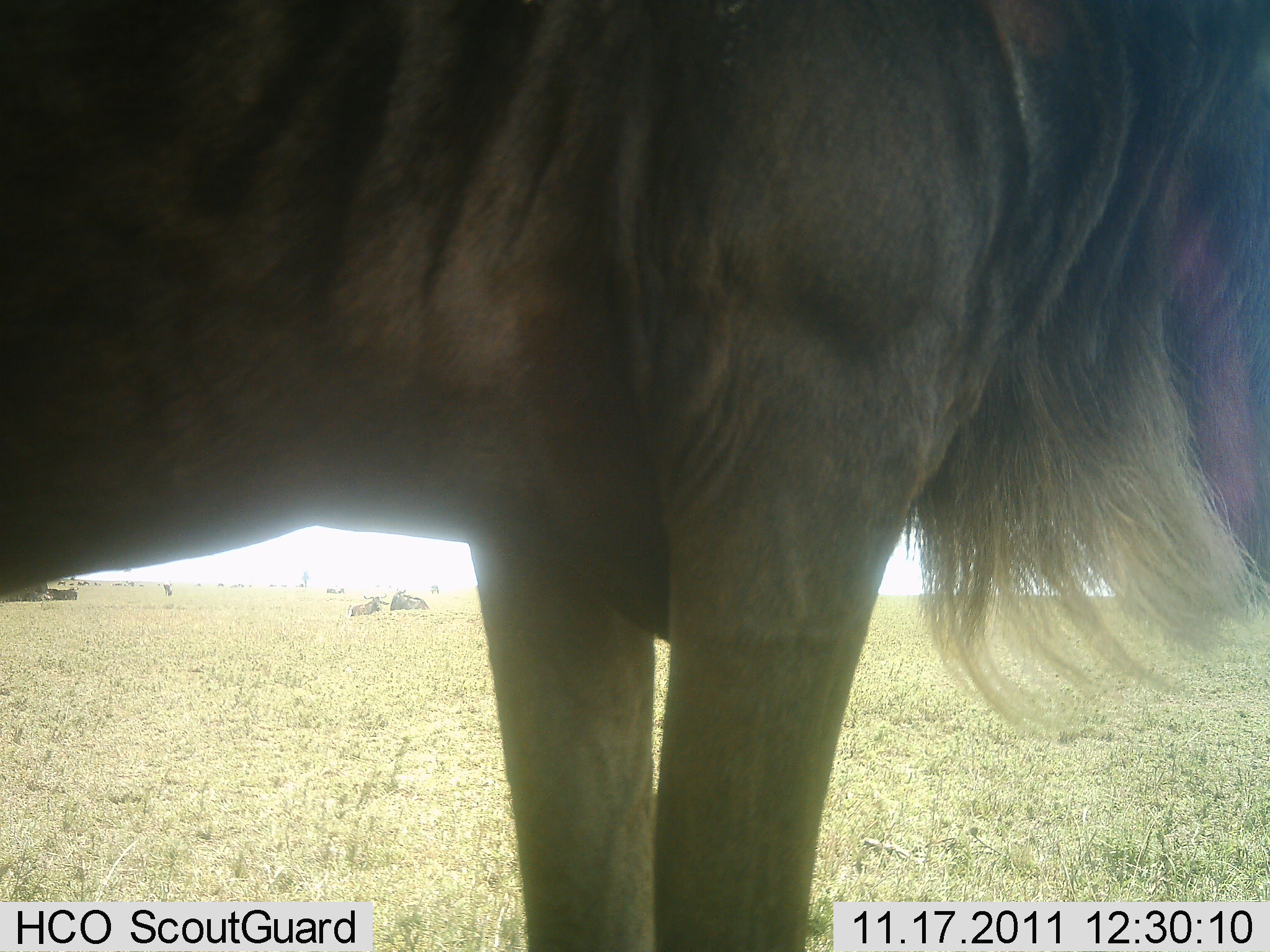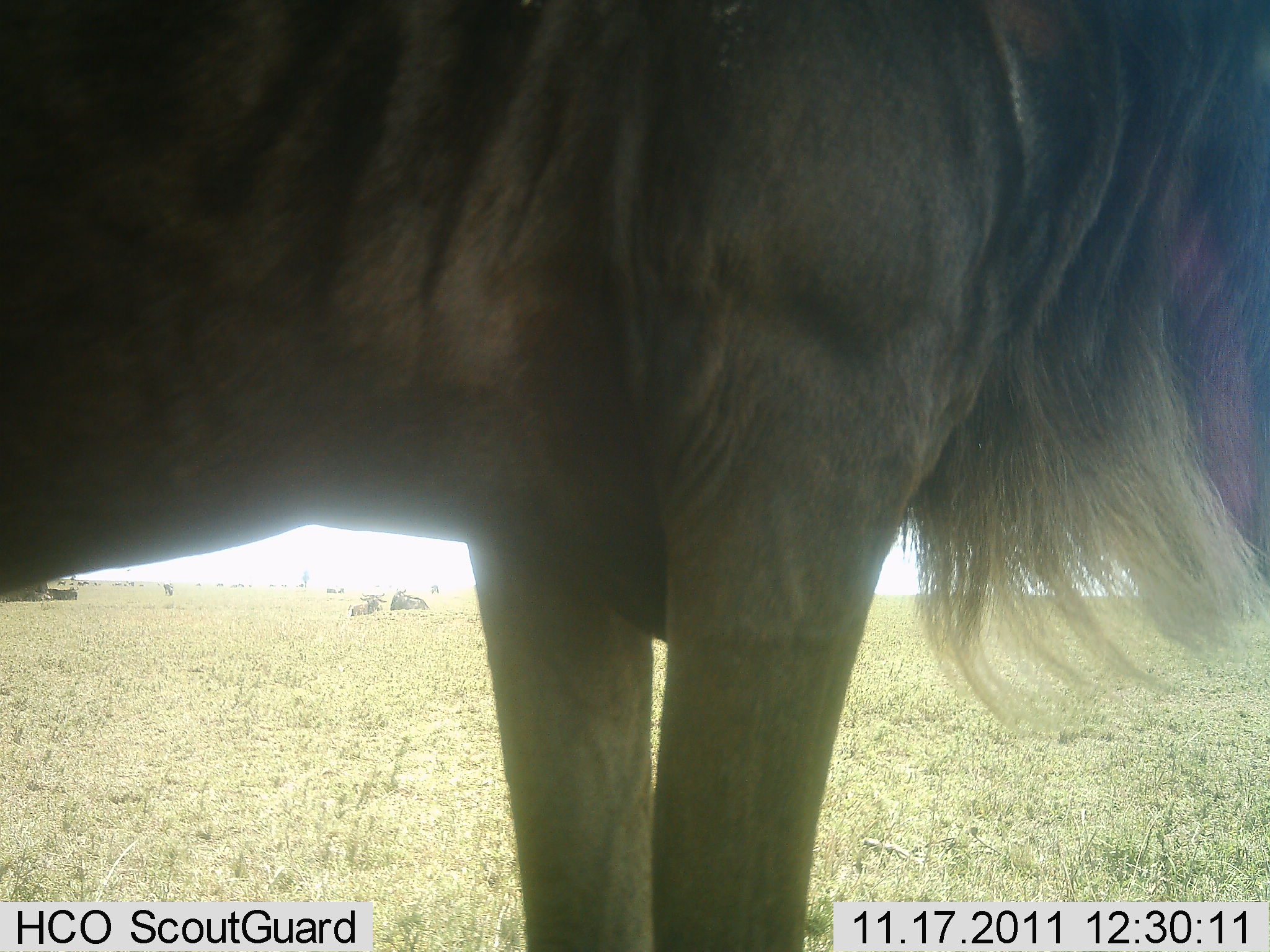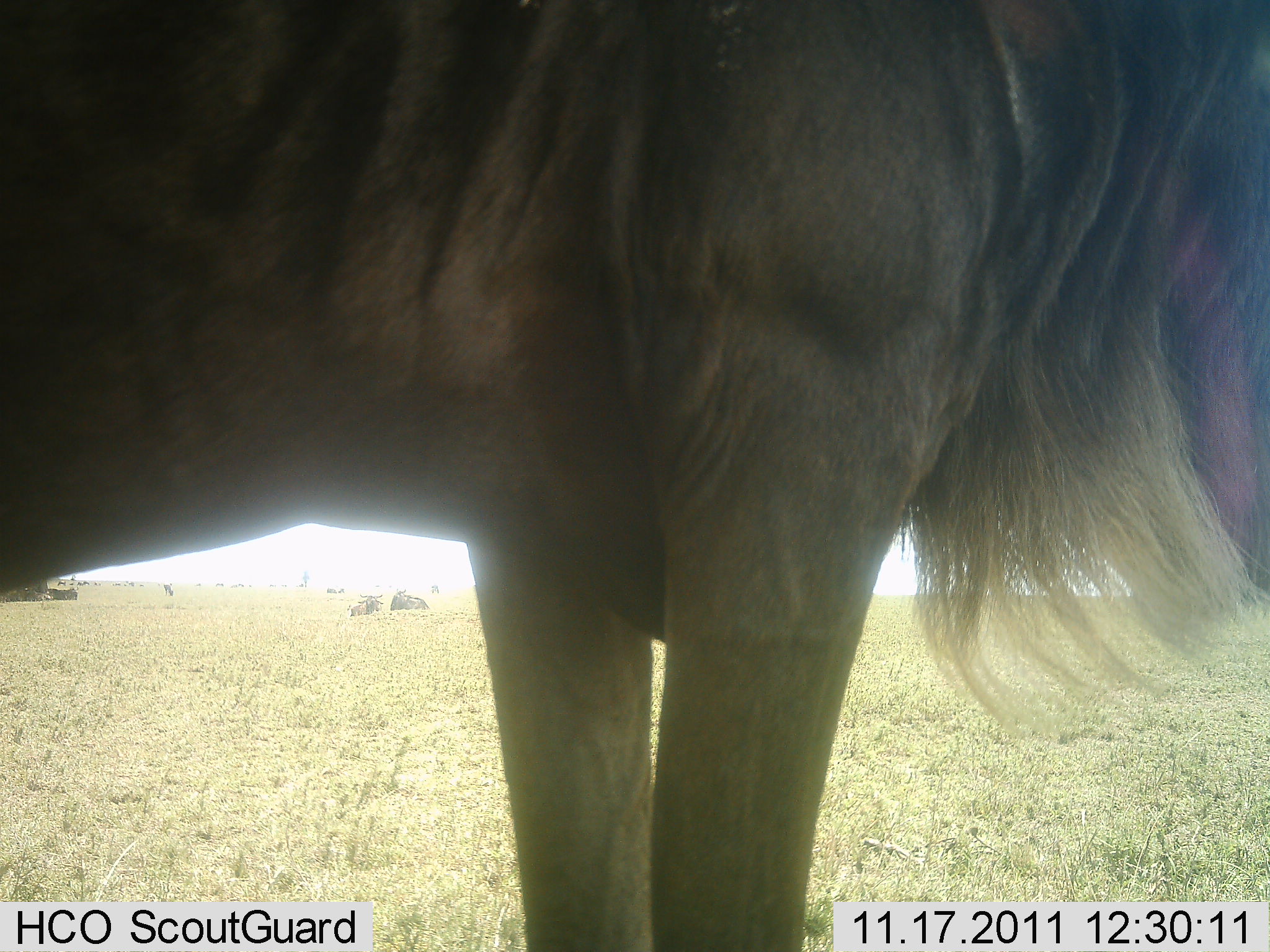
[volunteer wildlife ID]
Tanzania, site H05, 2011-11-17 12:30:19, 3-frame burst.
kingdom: Animalia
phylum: Chordata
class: Mammalia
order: Artiodactyla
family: Bovidae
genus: Connochaetes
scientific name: Connochaetes taurinus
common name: blue wildebeest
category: wildebeest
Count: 3.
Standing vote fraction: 100%.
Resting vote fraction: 60%.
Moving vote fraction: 0%.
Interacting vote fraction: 0%.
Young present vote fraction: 0%.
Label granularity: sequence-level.